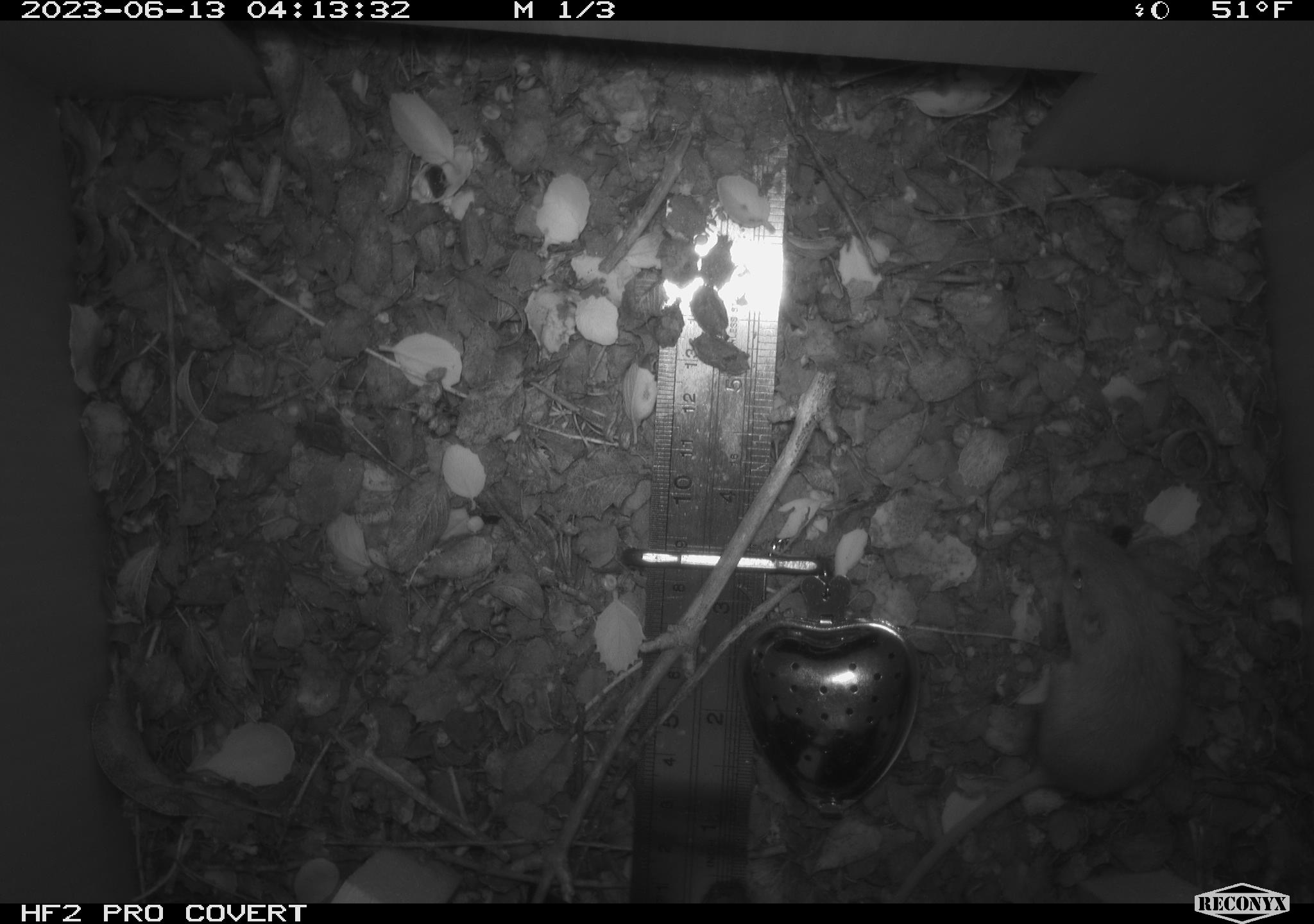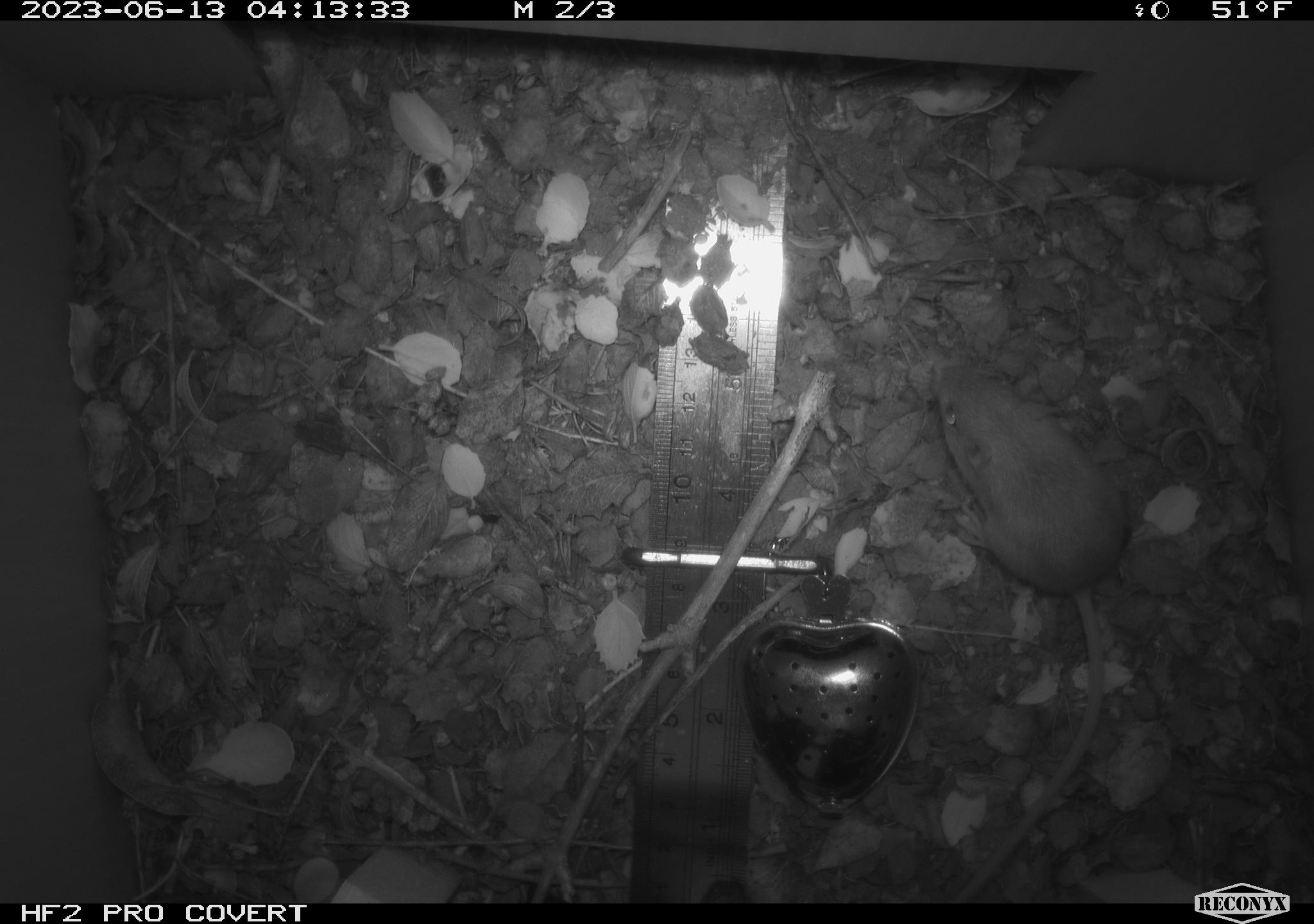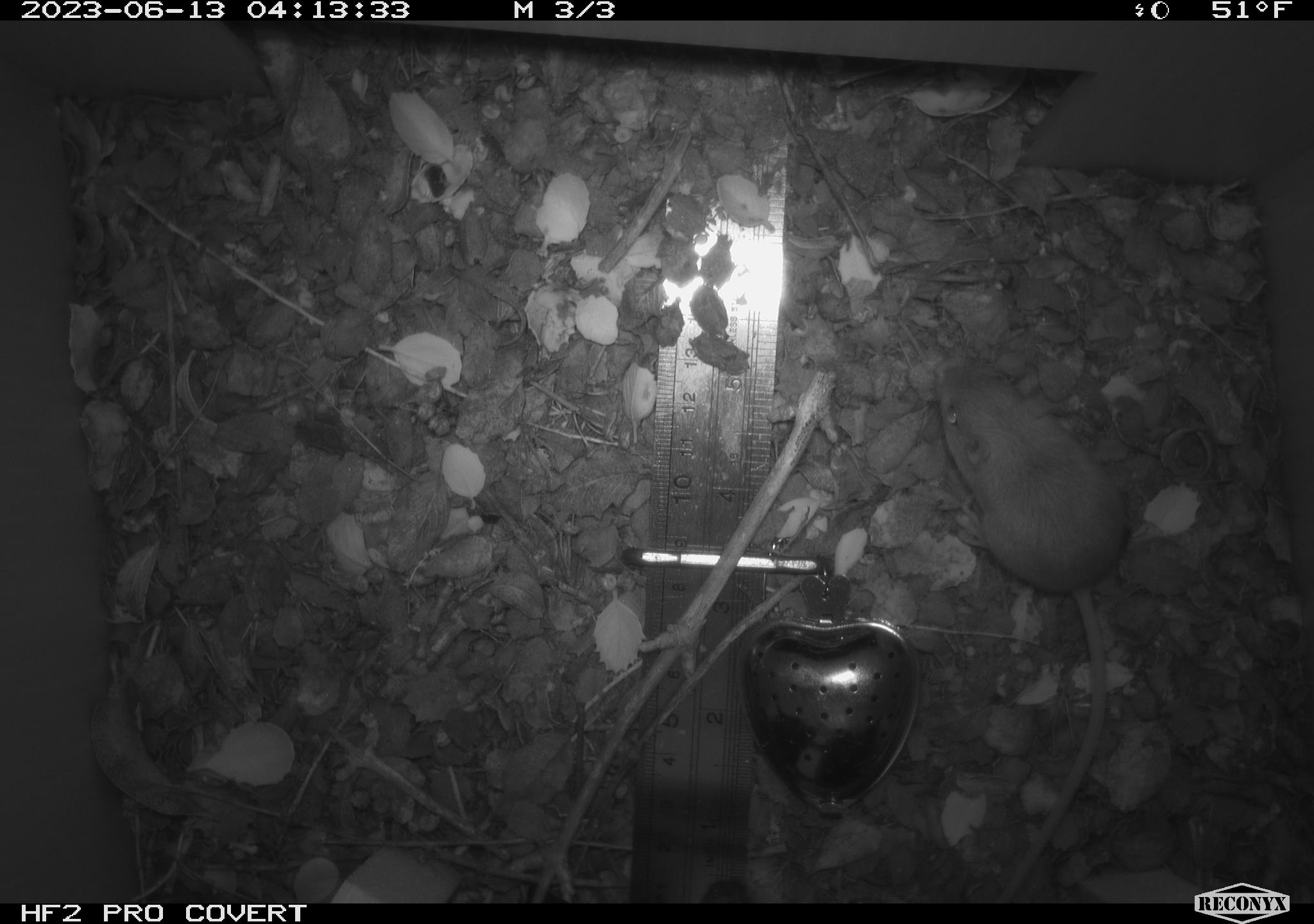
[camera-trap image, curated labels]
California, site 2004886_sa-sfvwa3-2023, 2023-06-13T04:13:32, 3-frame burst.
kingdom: Animalia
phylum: Chordata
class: Mammalia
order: Rodentia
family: Heteromyidae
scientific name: Heteromyidae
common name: kangaroo rats and pocket mice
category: heteromyidae family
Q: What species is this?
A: Heteromyidae family (kangaroo rats and pocket mice) (Heteromyidae).